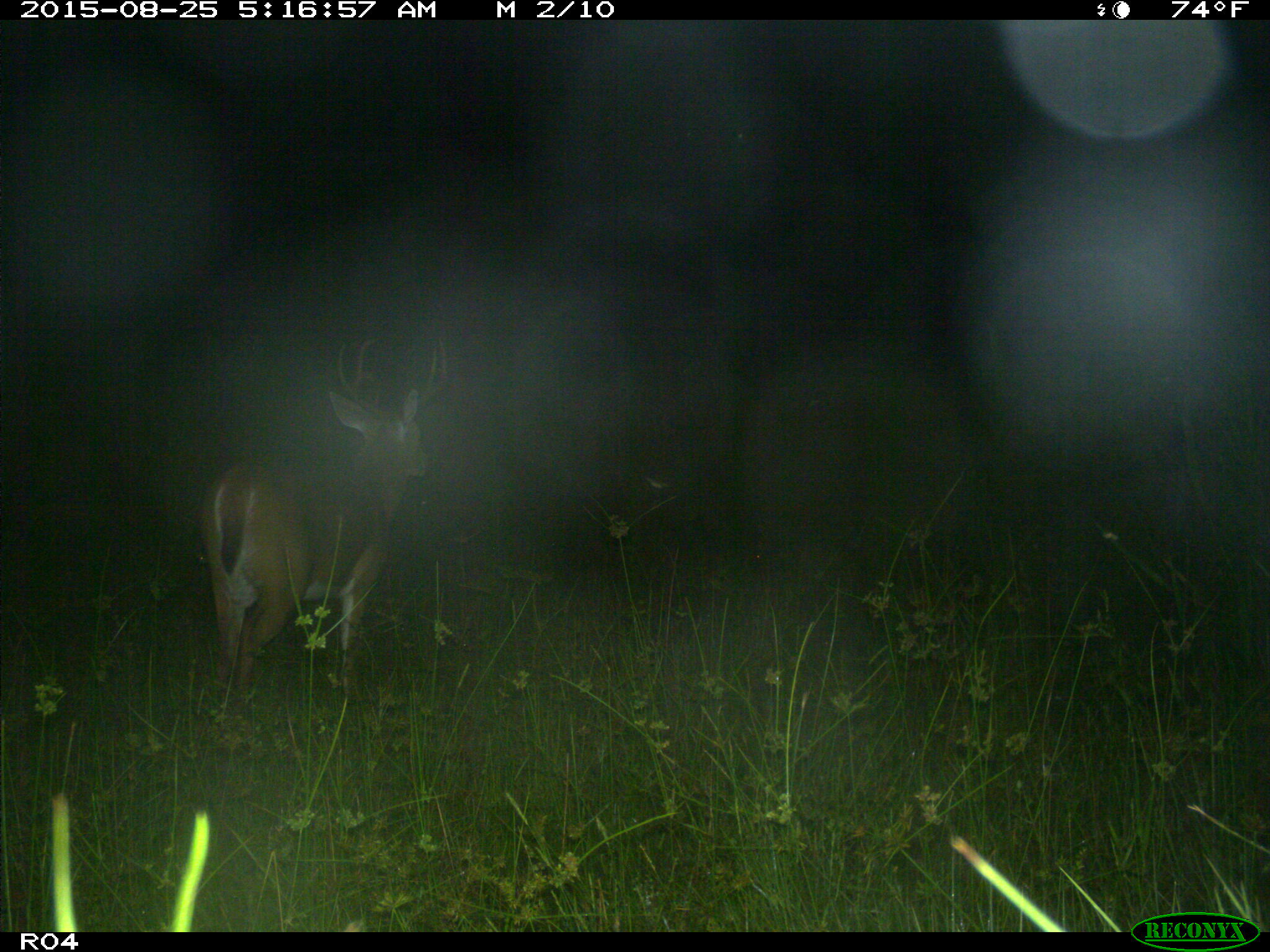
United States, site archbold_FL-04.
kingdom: Animalia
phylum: Chordata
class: Mammalia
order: Artiodactyla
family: Cervidae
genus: Odocoileus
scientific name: Odocoileus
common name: deer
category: unidentified deer